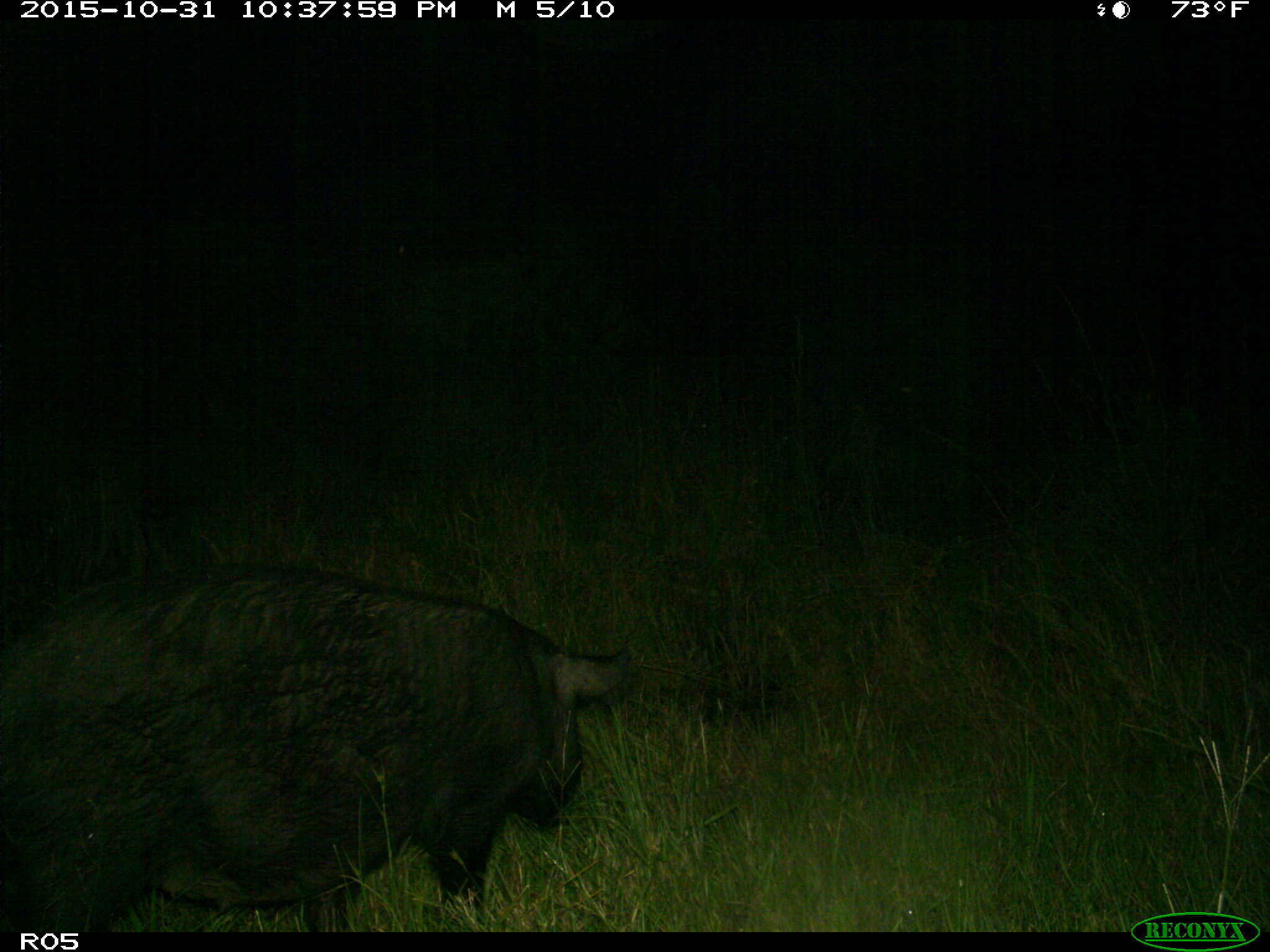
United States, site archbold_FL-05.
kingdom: Animalia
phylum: Chordata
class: Mammalia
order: Artiodactyla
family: Suidae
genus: Sus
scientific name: Sus scrofa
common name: wild boar